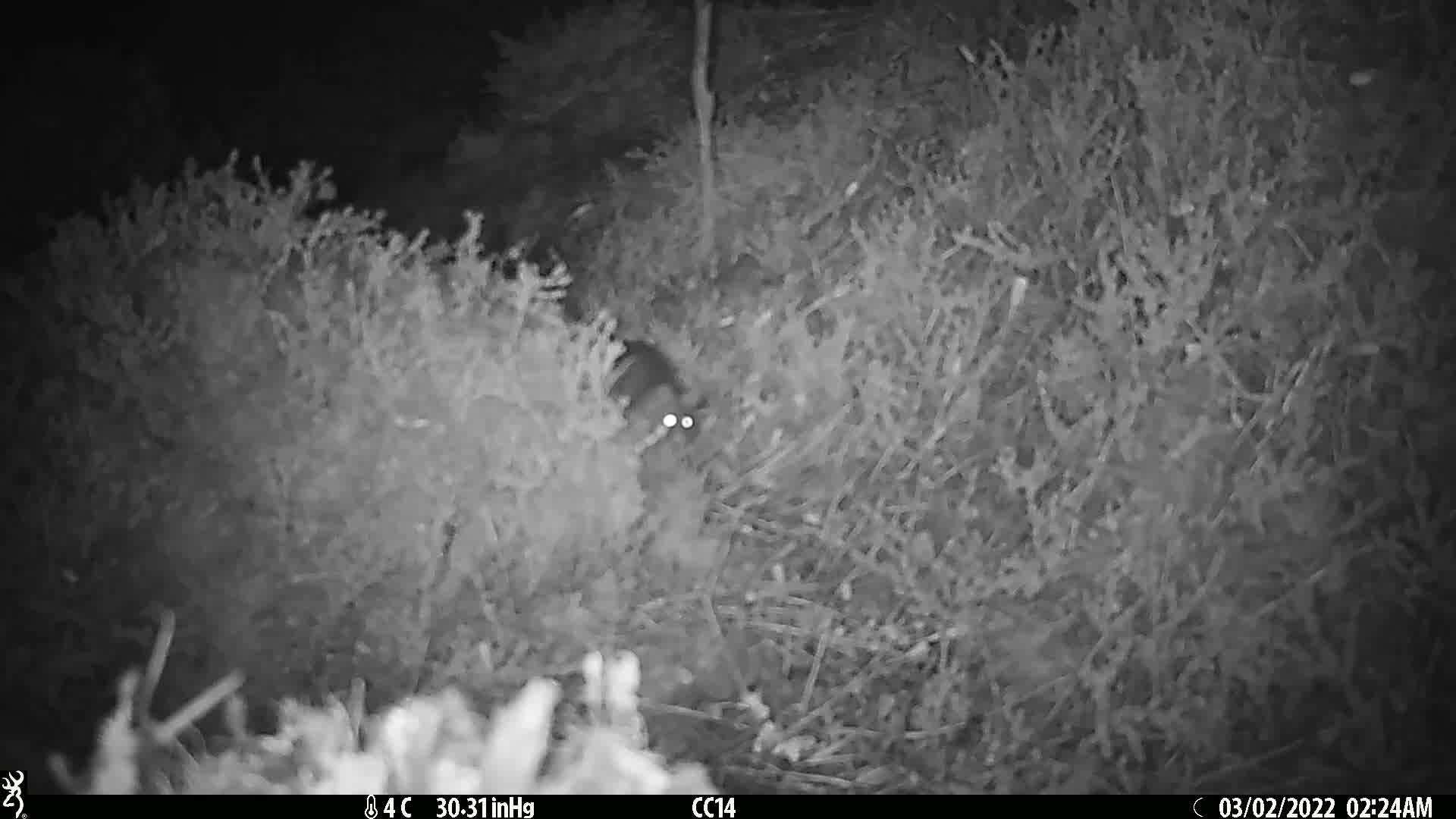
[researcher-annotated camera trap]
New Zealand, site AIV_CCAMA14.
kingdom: Animalia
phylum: Chordata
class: Mammalia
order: Rodentia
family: Muridae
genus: Mus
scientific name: Mus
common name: mouse